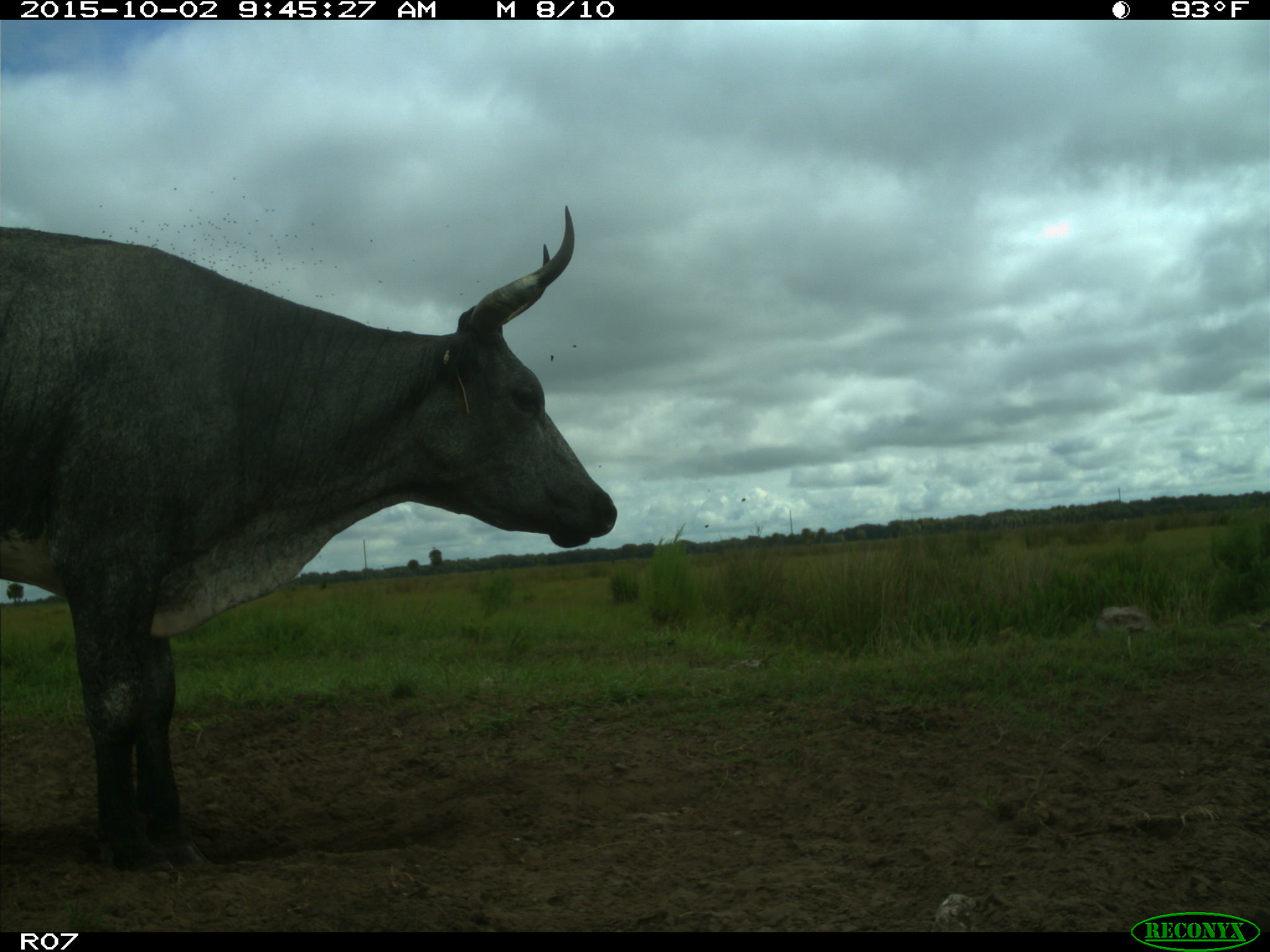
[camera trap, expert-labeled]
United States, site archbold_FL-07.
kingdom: Animalia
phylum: Chordata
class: Mammalia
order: Artiodactyla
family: Bovidae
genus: Bos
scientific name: Bos taurus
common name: domestic cow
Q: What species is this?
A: Bos taurus (domestic cow).